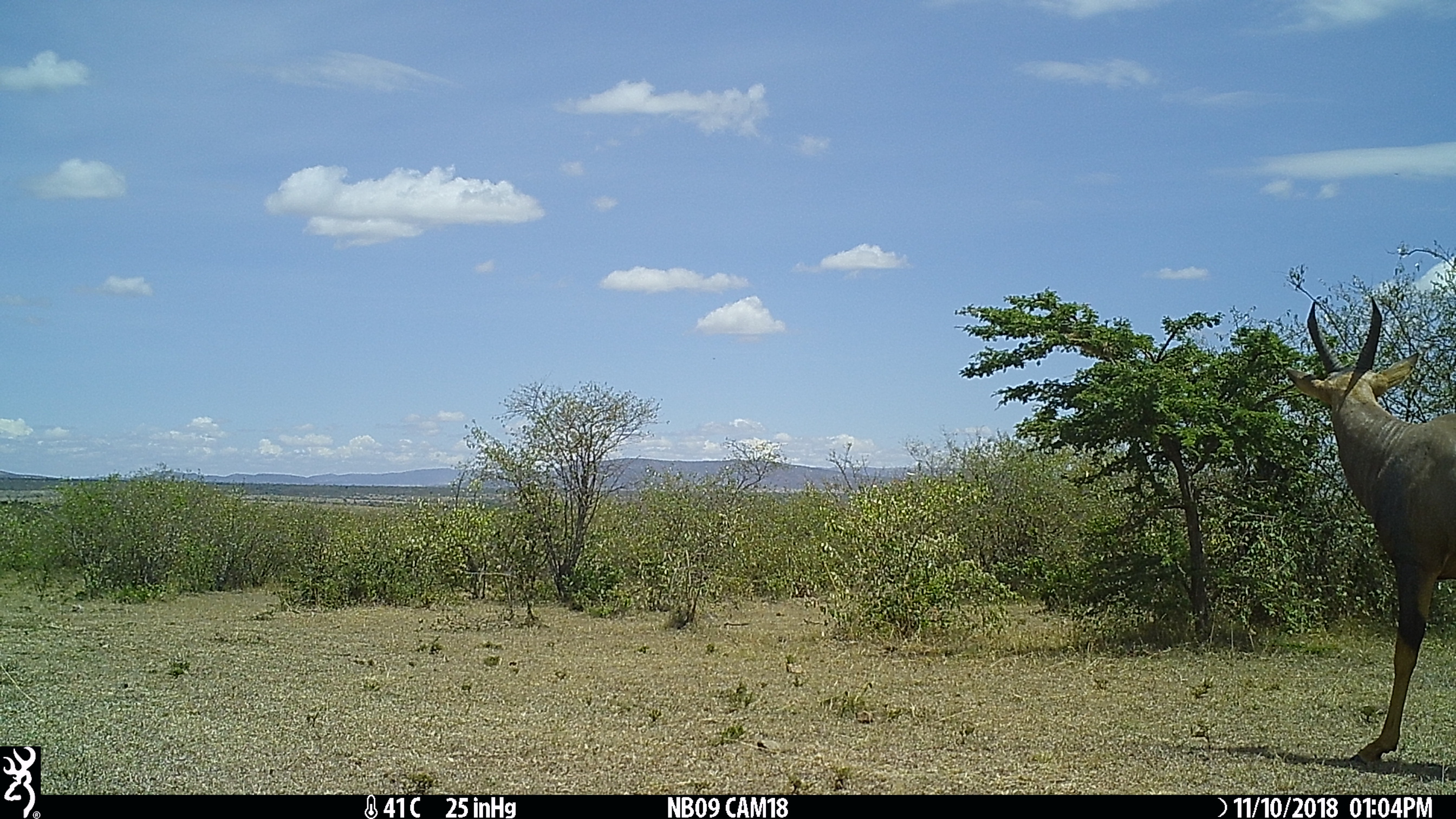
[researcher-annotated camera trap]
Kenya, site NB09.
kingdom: Animalia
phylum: Chordata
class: Mammalia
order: Artiodactyla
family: Bovidae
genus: Damaliscus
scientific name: Damaliscus lunatus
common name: topi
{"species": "topi (Damaliscus lunatus)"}